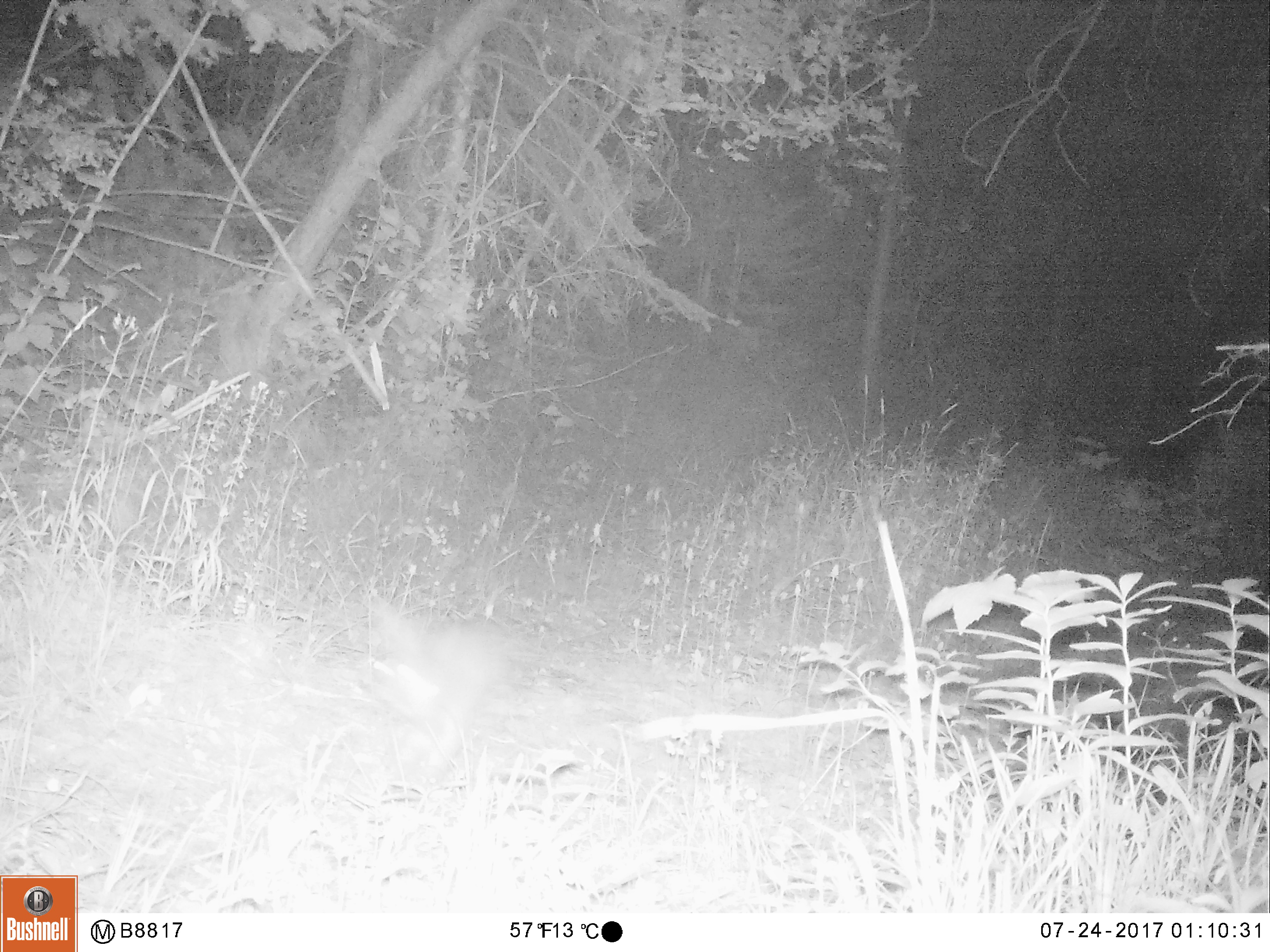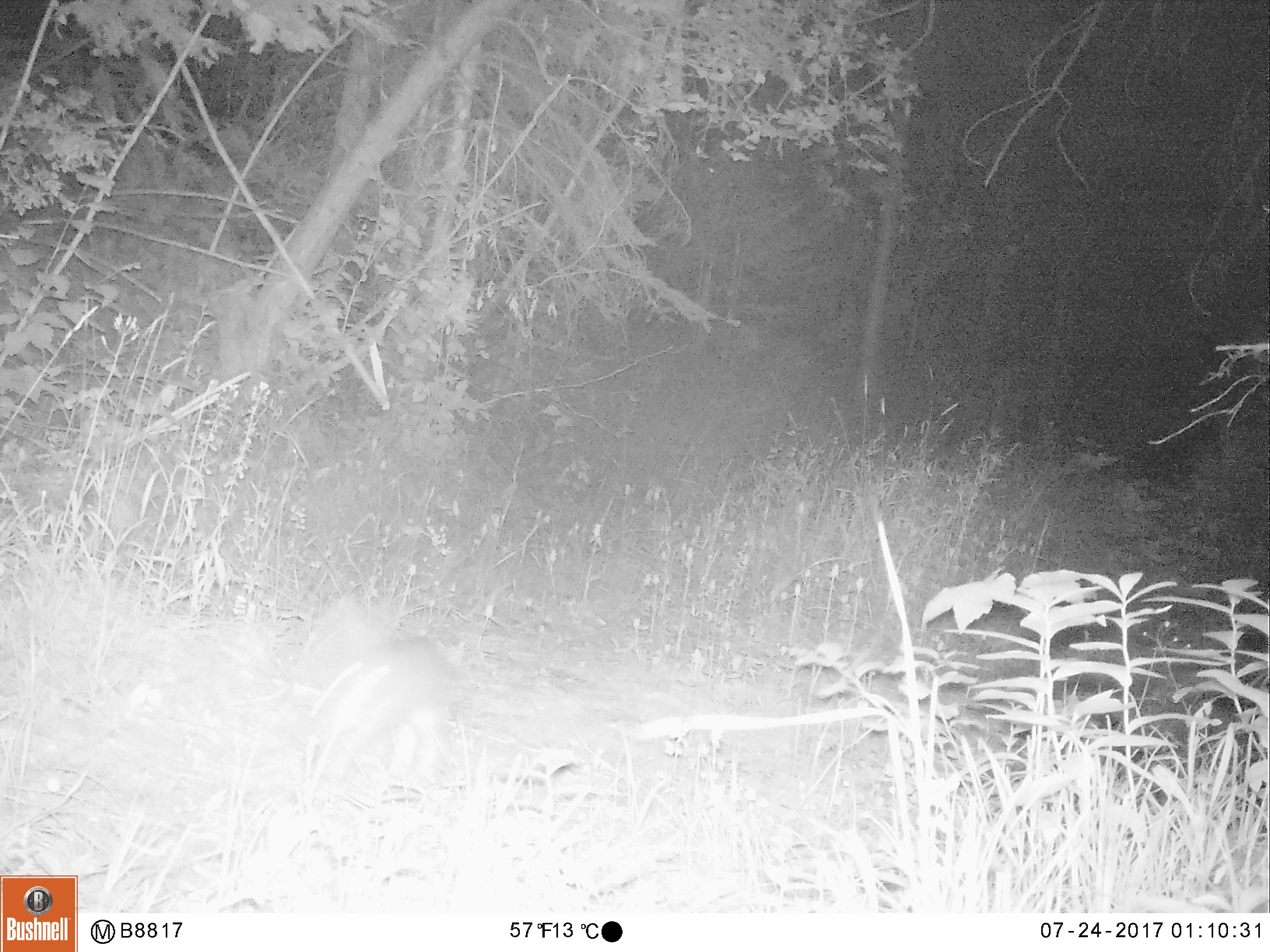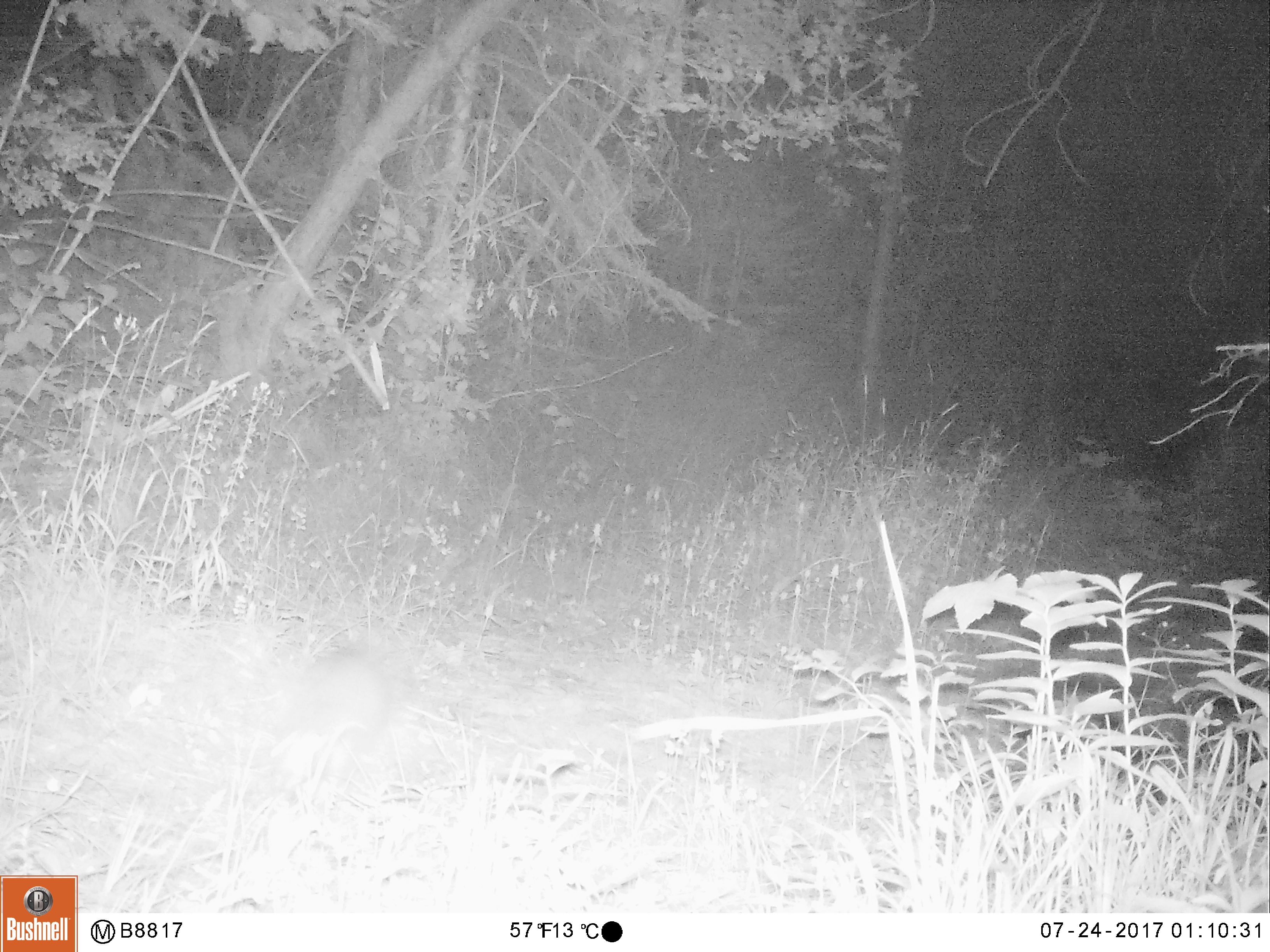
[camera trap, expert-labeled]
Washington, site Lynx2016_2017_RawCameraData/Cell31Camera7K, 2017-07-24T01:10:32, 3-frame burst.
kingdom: Animalia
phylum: Chordata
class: Mammalia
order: Lagomorpha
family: Leporidae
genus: Lepus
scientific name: Lepus americanus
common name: snowshoe hare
Lepus americanus (snowshoe hare). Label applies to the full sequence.